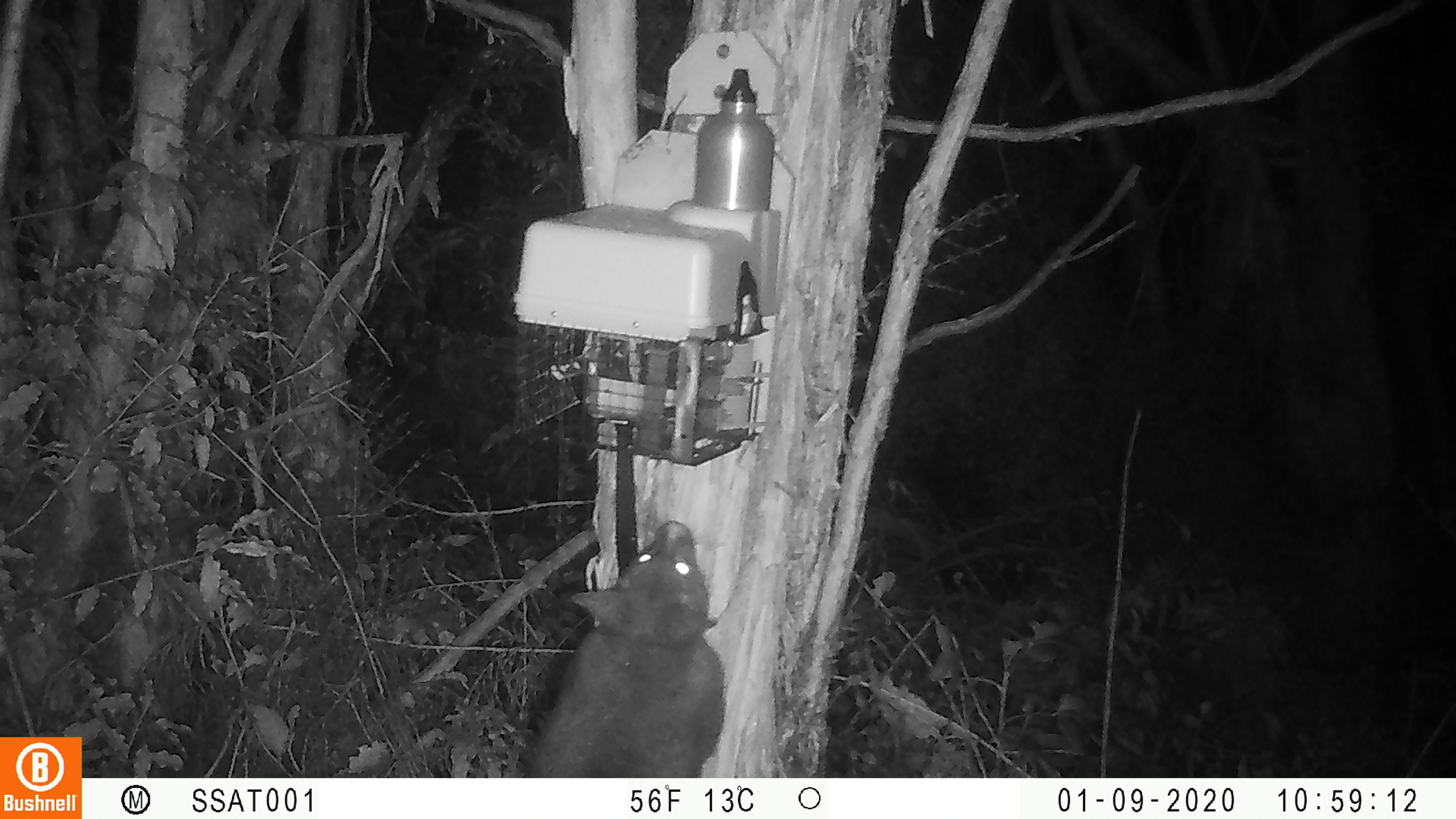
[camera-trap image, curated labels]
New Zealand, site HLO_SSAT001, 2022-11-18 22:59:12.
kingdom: Animalia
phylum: Chordata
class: Mammalia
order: Diprotodontia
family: Phalangeridae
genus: Trichosurus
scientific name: Trichosurus vulpecula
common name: common brushtail possum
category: possum